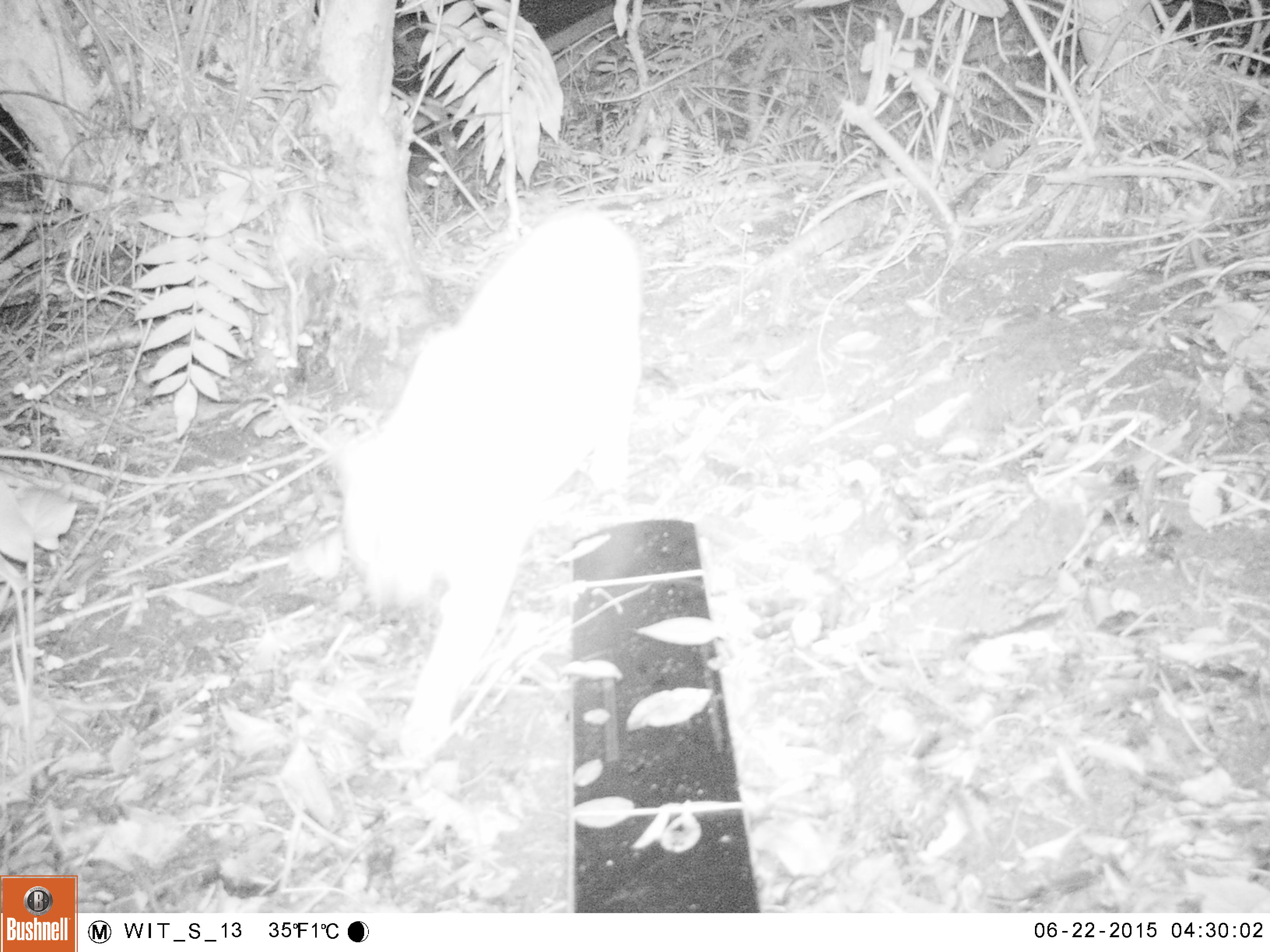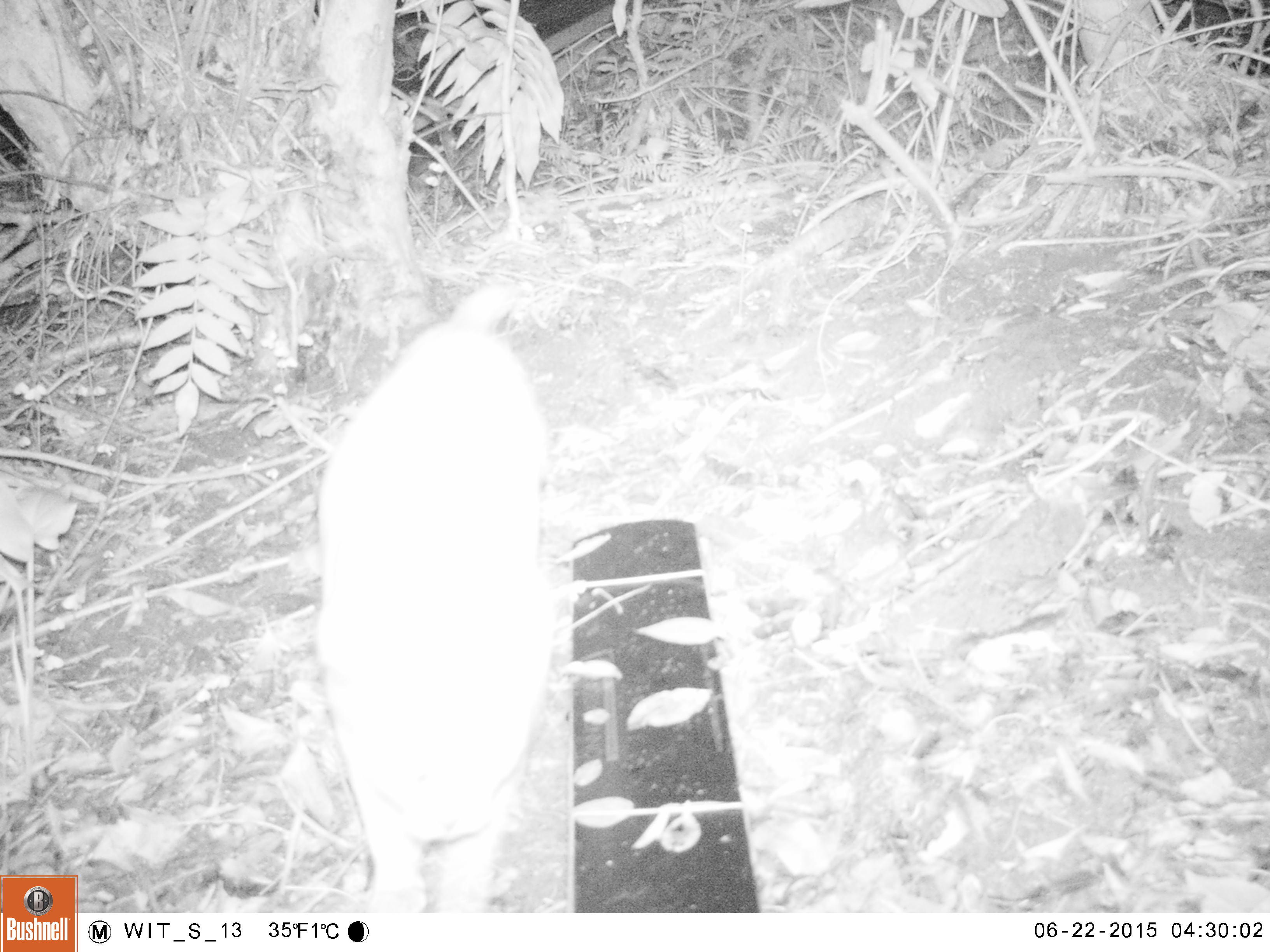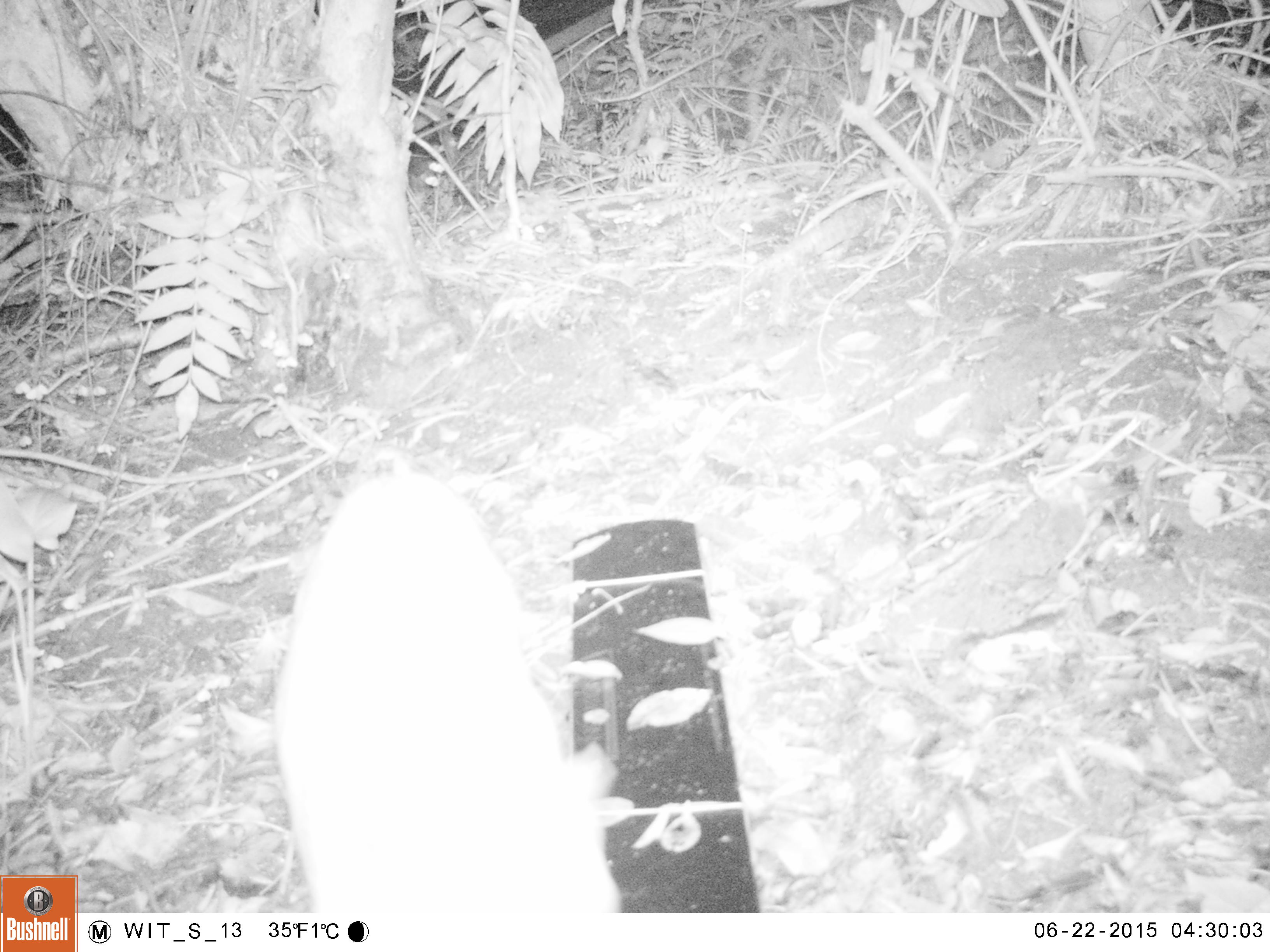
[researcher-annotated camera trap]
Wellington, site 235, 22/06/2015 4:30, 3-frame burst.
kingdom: Animalia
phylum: Chordata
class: Mammalia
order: Carnivora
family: Felidae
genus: Felis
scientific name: Felis catus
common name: cat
Cat (Felis catus).